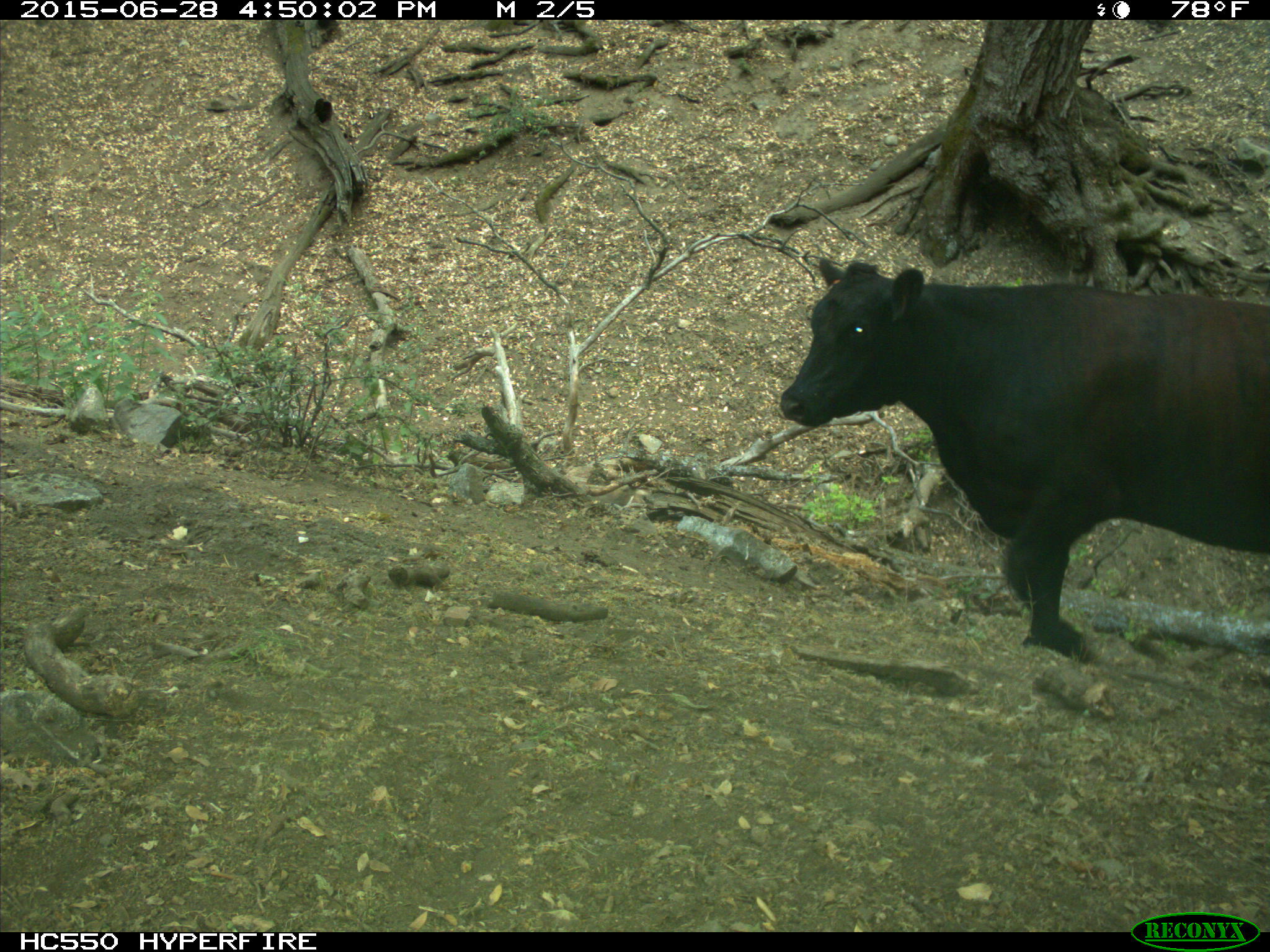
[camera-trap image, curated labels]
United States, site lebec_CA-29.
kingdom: Animalia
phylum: Chordata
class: Mammalia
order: Artiodactyla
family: Bovidae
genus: Bos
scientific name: Bos taurus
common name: domestic cow